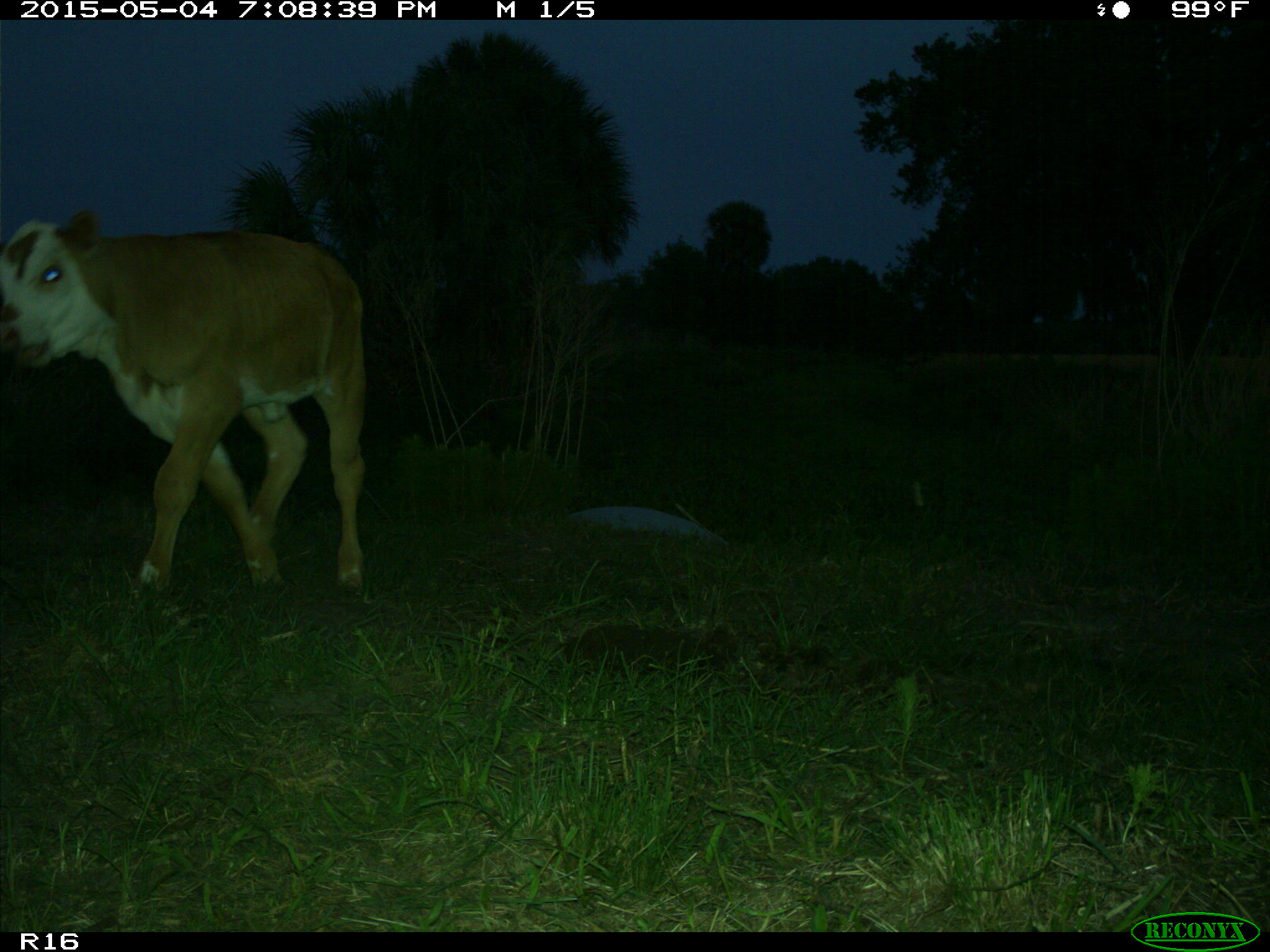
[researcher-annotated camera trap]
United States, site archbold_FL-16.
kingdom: Animalia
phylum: Chordata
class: Mammalia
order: Artiodactyla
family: Bovidae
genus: Bos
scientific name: Bos taurus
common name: domestic cow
Bos taurus (domestic cow).